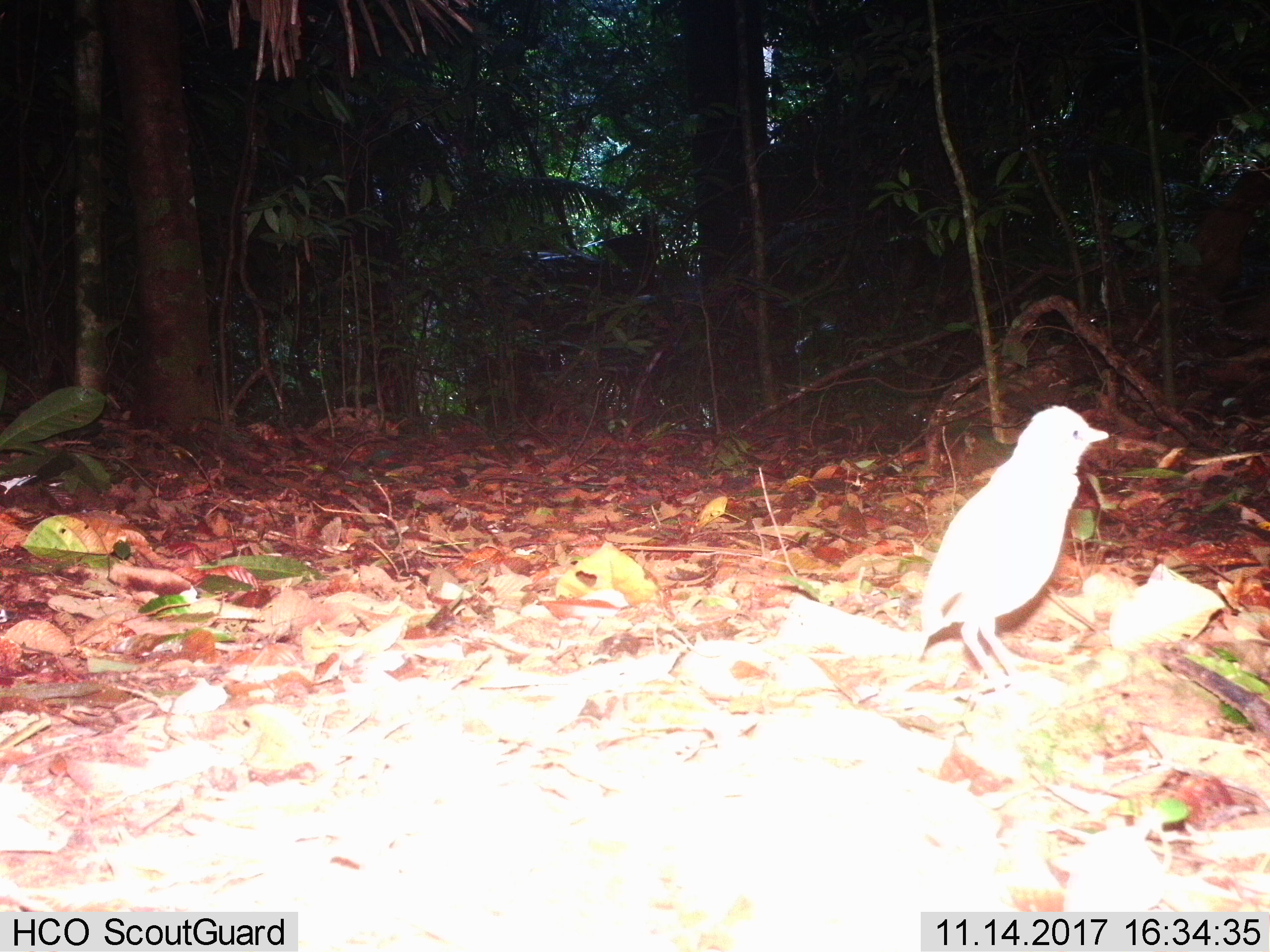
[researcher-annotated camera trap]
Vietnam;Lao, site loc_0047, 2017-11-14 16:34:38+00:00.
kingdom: Animalia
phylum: Chordata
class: Aves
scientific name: Aves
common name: bird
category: unidentified bird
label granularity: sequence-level